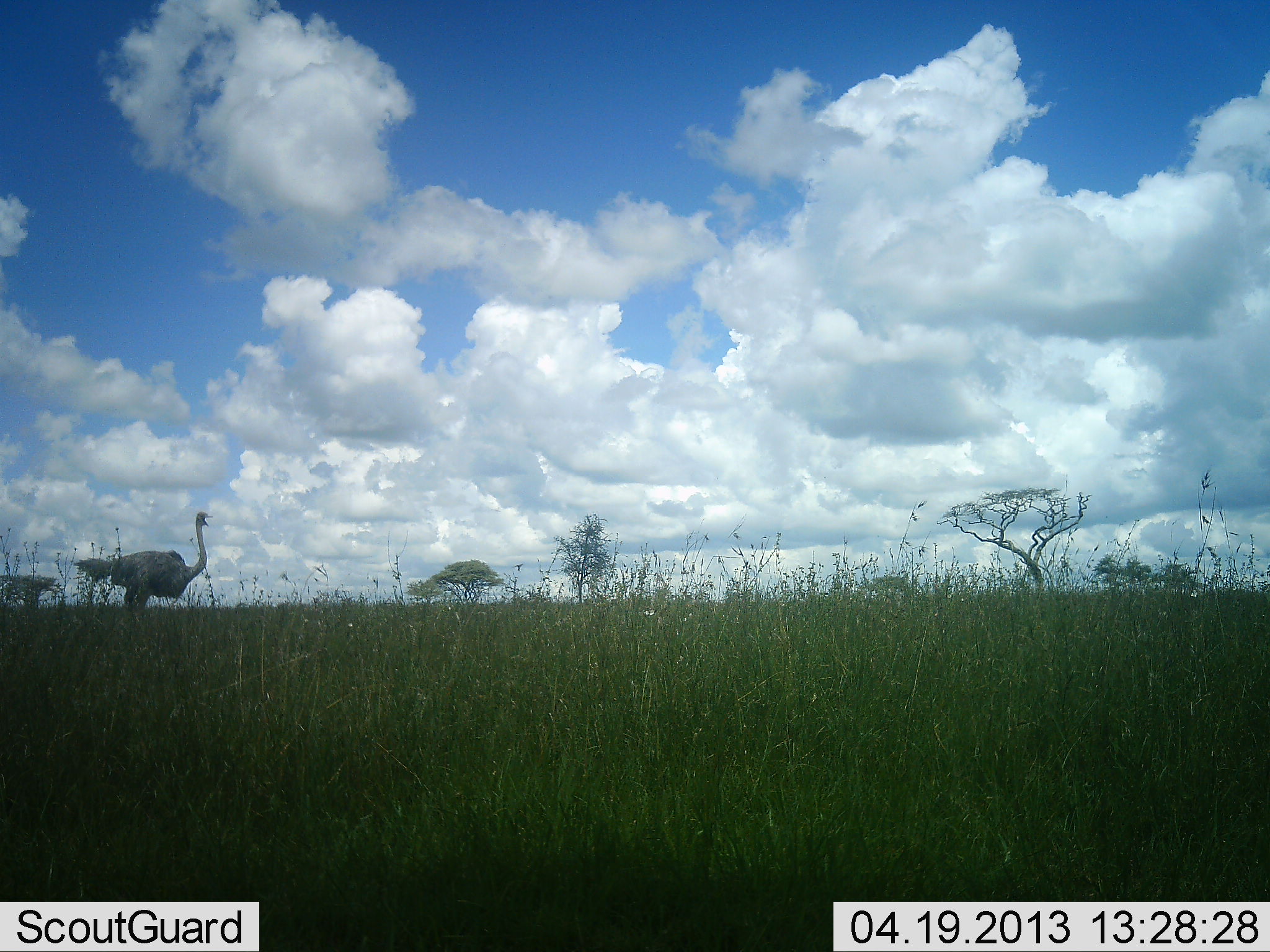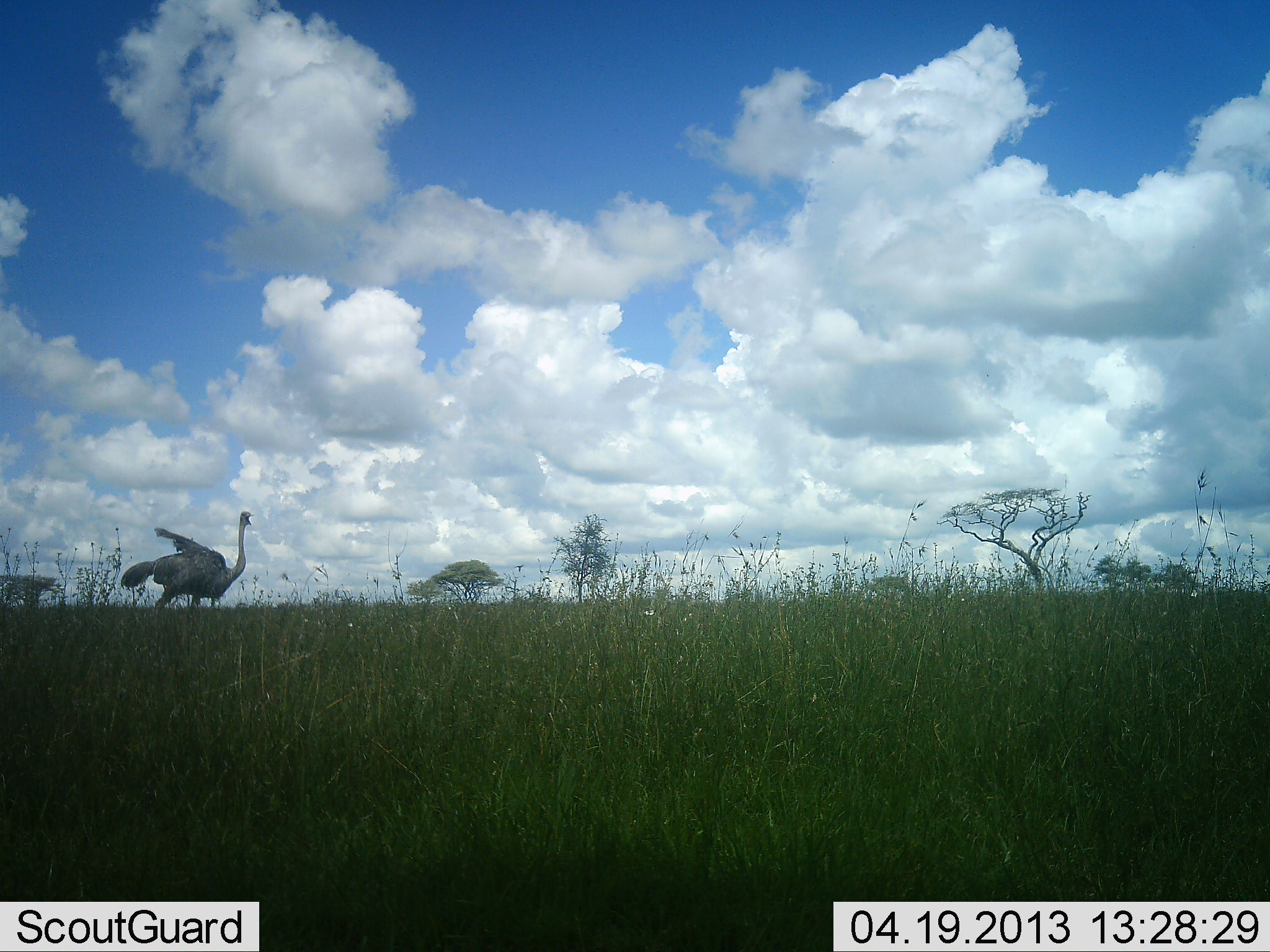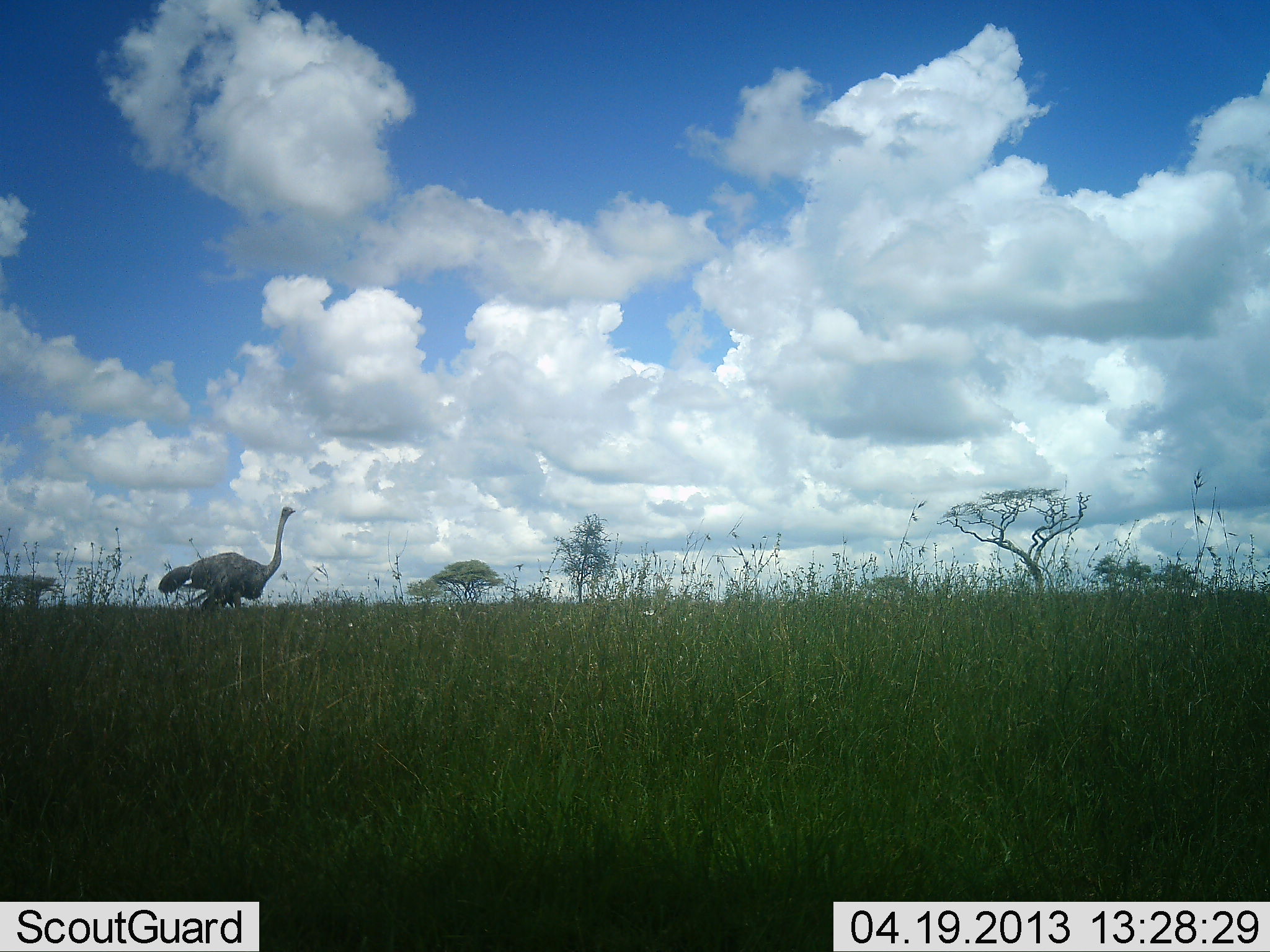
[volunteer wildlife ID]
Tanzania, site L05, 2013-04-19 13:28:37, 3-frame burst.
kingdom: Animalia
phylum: Chordata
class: Aves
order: Struthioniformes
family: Struthionidae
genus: Struthio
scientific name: Struthio camelus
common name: ostrich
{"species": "ostrich (Struthio camelus)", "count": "1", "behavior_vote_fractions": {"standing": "10%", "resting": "0%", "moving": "100%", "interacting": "0%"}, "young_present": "0%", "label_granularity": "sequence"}